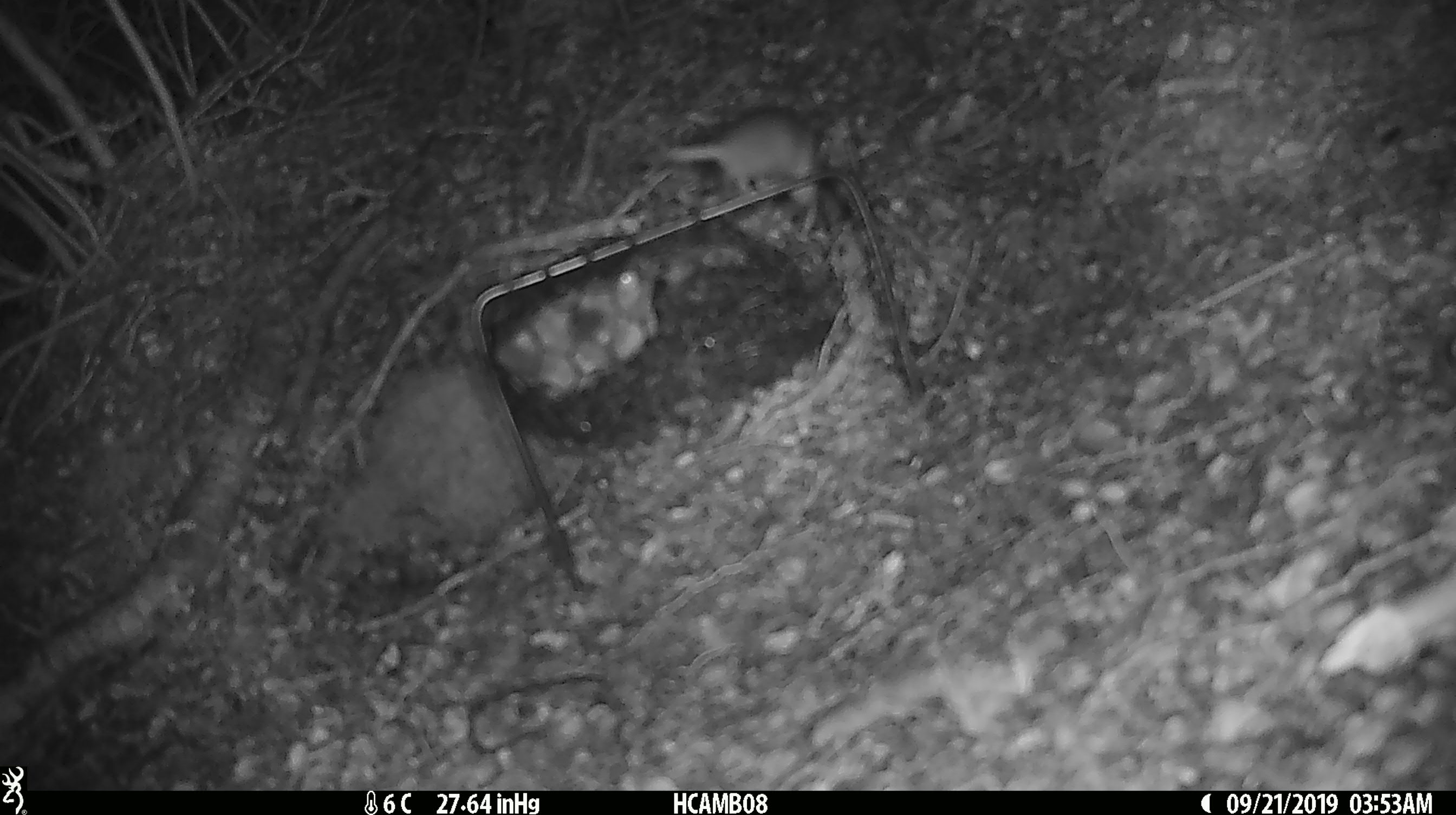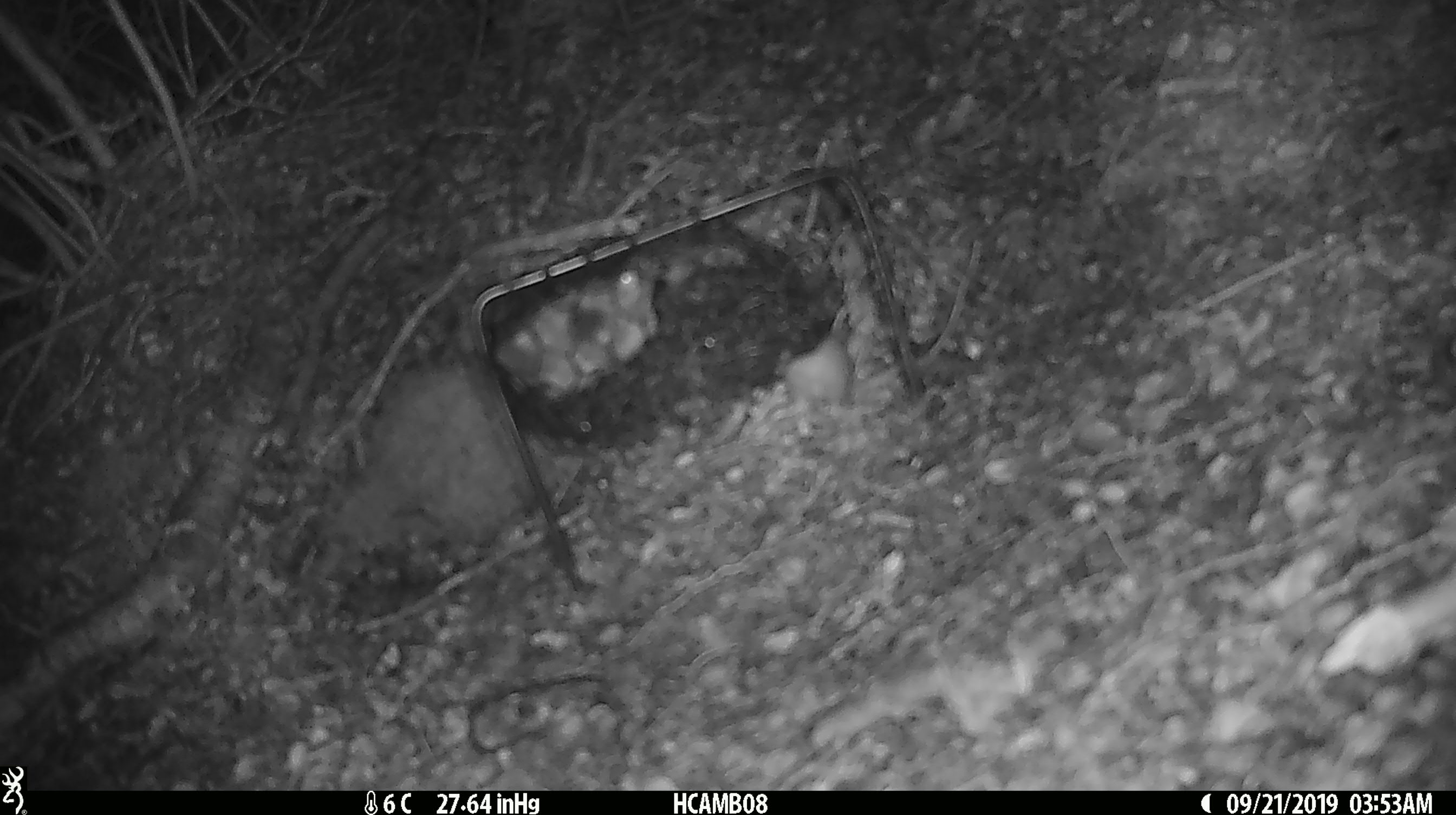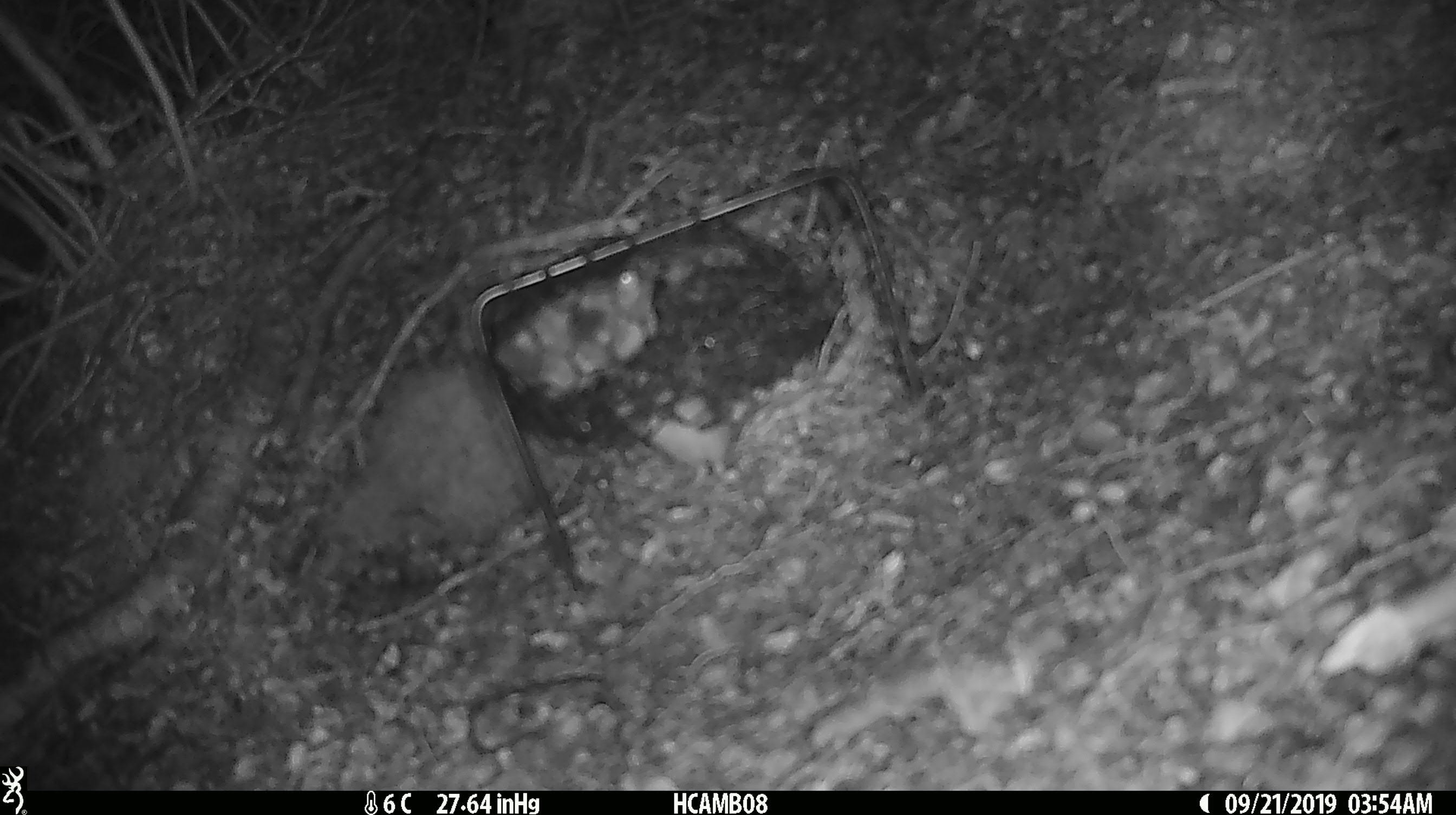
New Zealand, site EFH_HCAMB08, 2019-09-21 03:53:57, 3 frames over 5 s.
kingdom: Animalia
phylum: Chordata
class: Mammalia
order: Rodentia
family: Muridae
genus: Mus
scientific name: Mus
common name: mouse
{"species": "mouse (Mus)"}